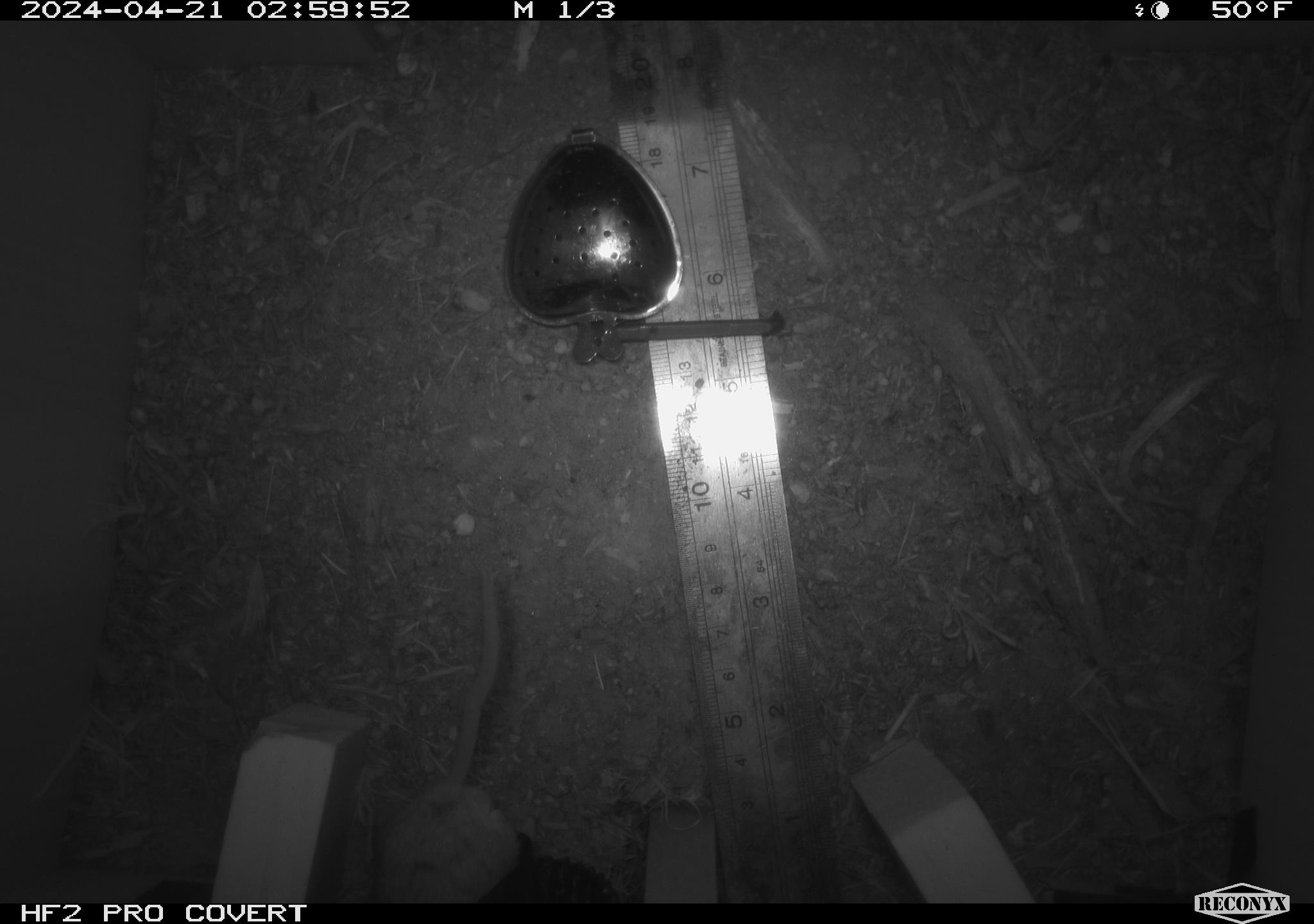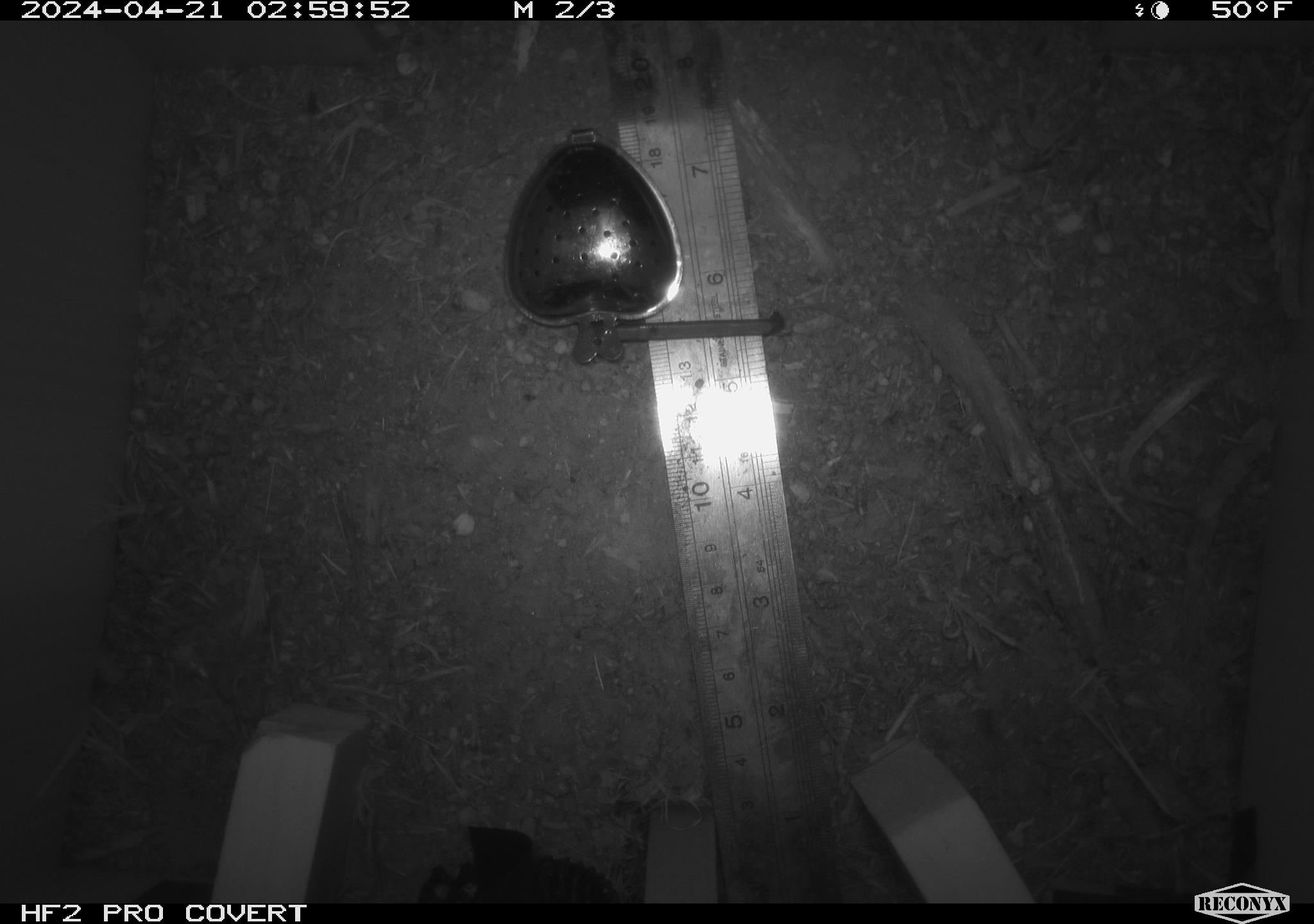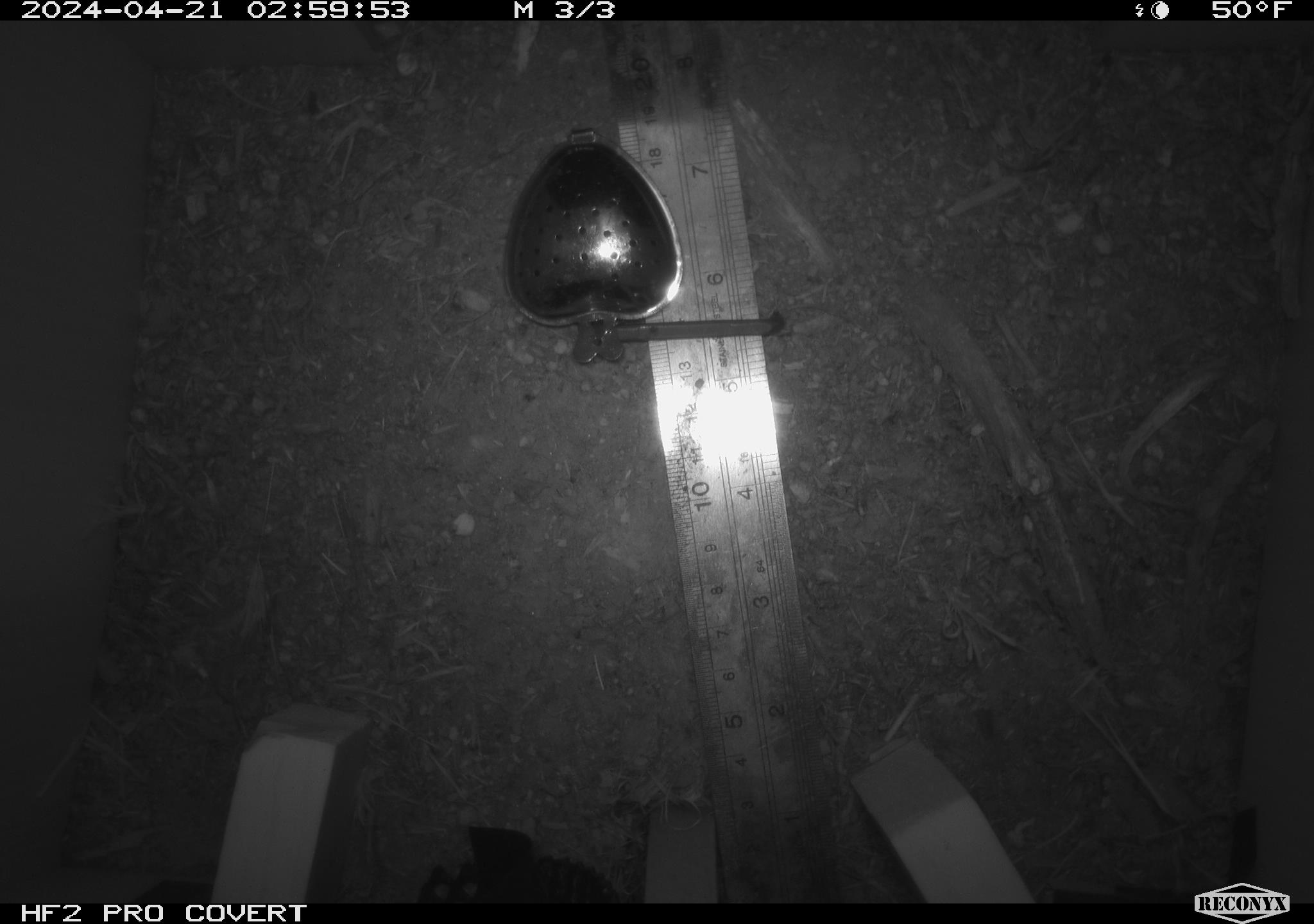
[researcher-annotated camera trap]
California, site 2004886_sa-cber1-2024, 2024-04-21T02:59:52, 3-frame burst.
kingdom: Animalia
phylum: Chordata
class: Mammalia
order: Rodentia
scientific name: Rodentia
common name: mouse species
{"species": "mouse species (Rodentia)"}